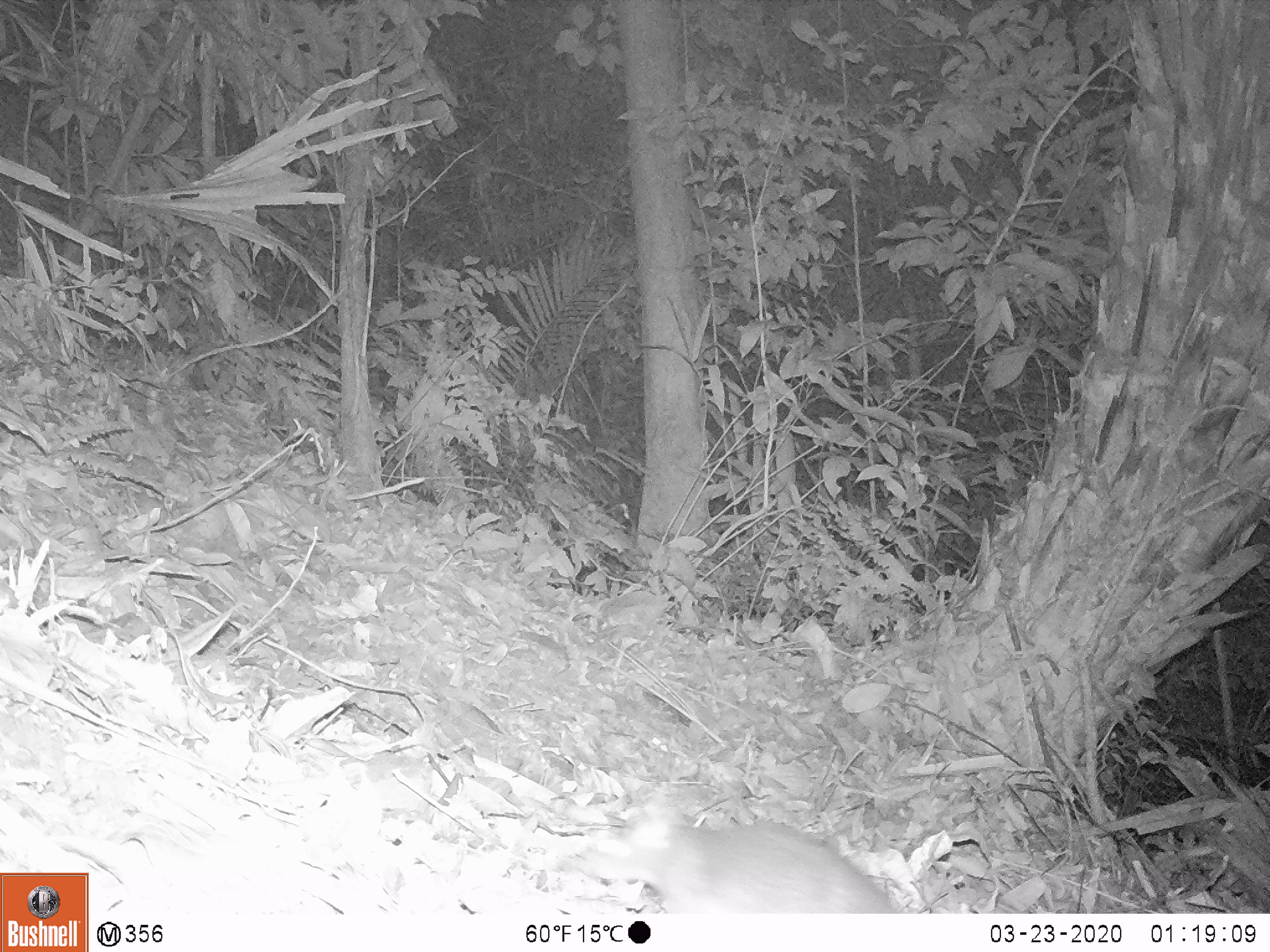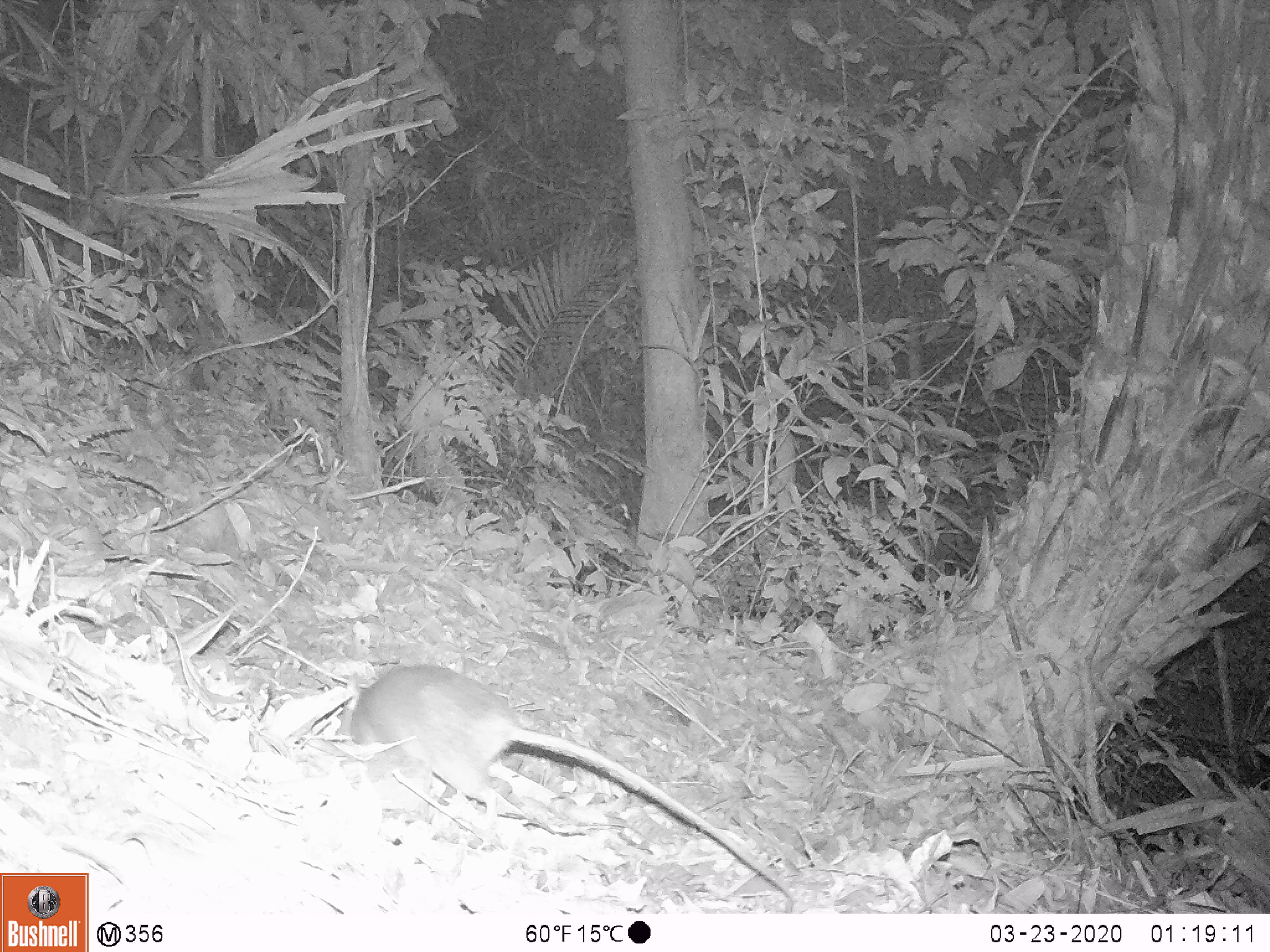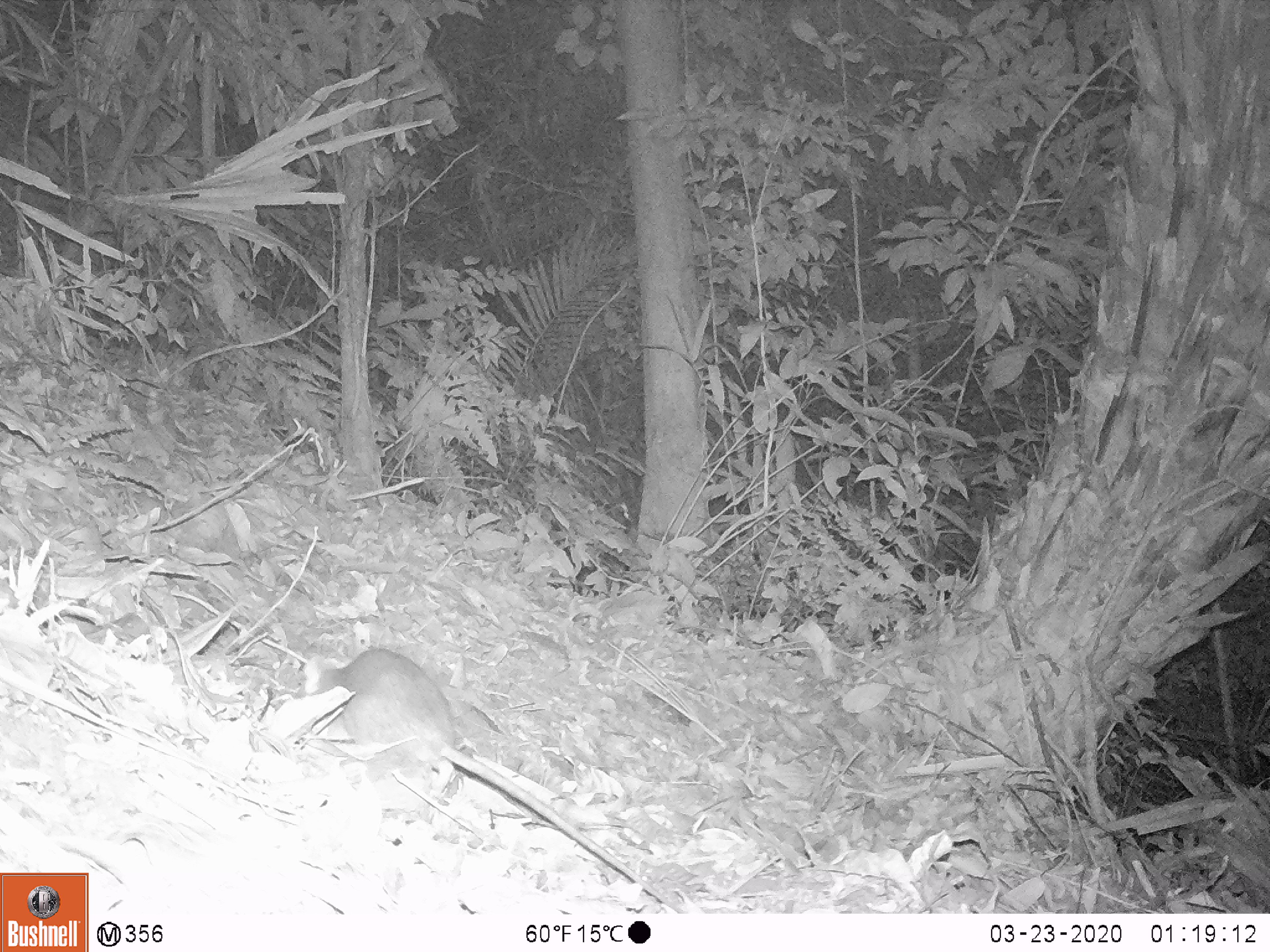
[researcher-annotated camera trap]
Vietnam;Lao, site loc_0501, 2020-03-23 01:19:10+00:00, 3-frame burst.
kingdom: Animalia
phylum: Chordata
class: Mammalia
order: Rodentia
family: Muridae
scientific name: Muridae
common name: old-world mice and rats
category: unidentified murid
Unidentified murid (old-world mice and rats) (Muridae). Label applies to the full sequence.